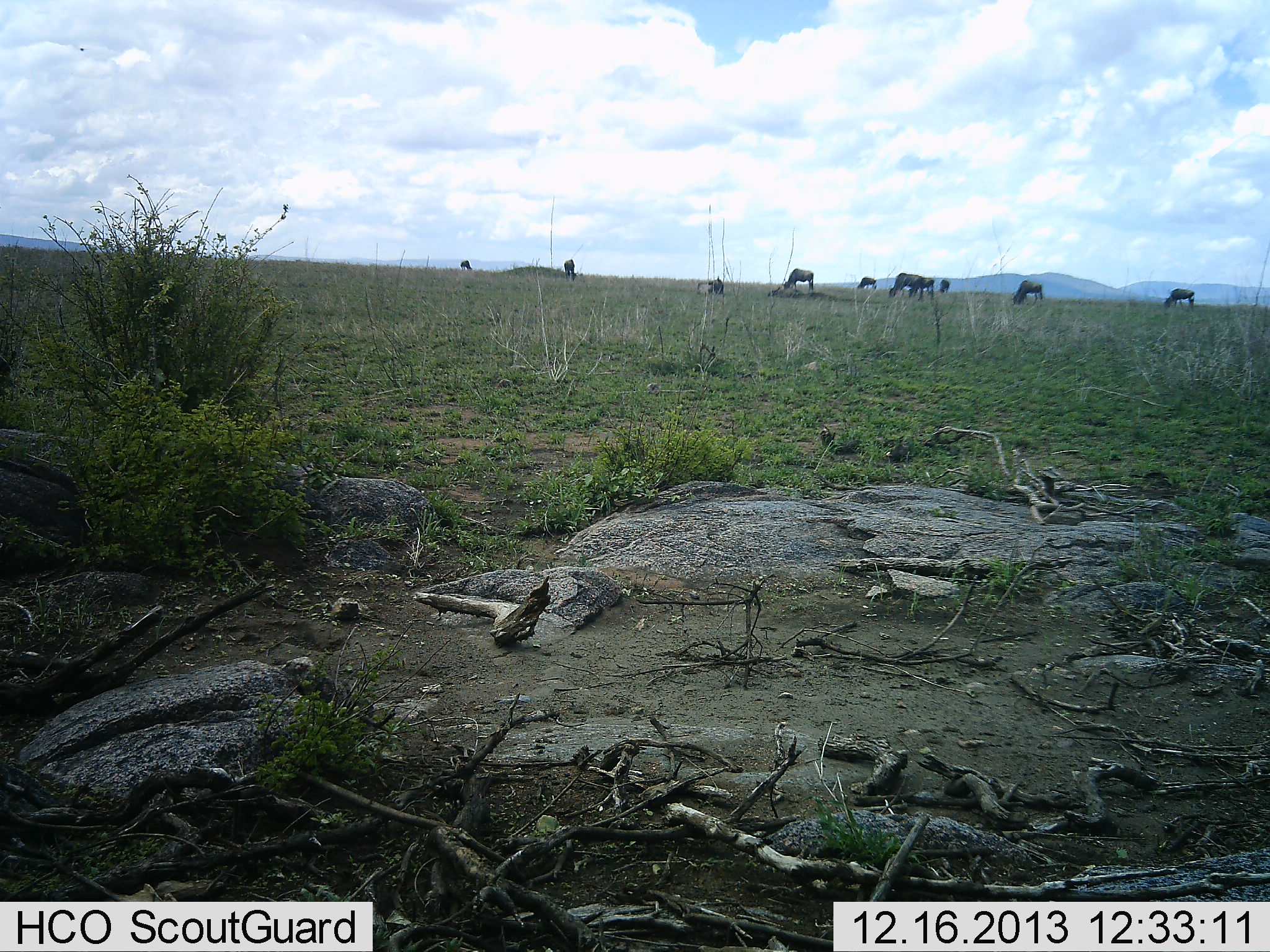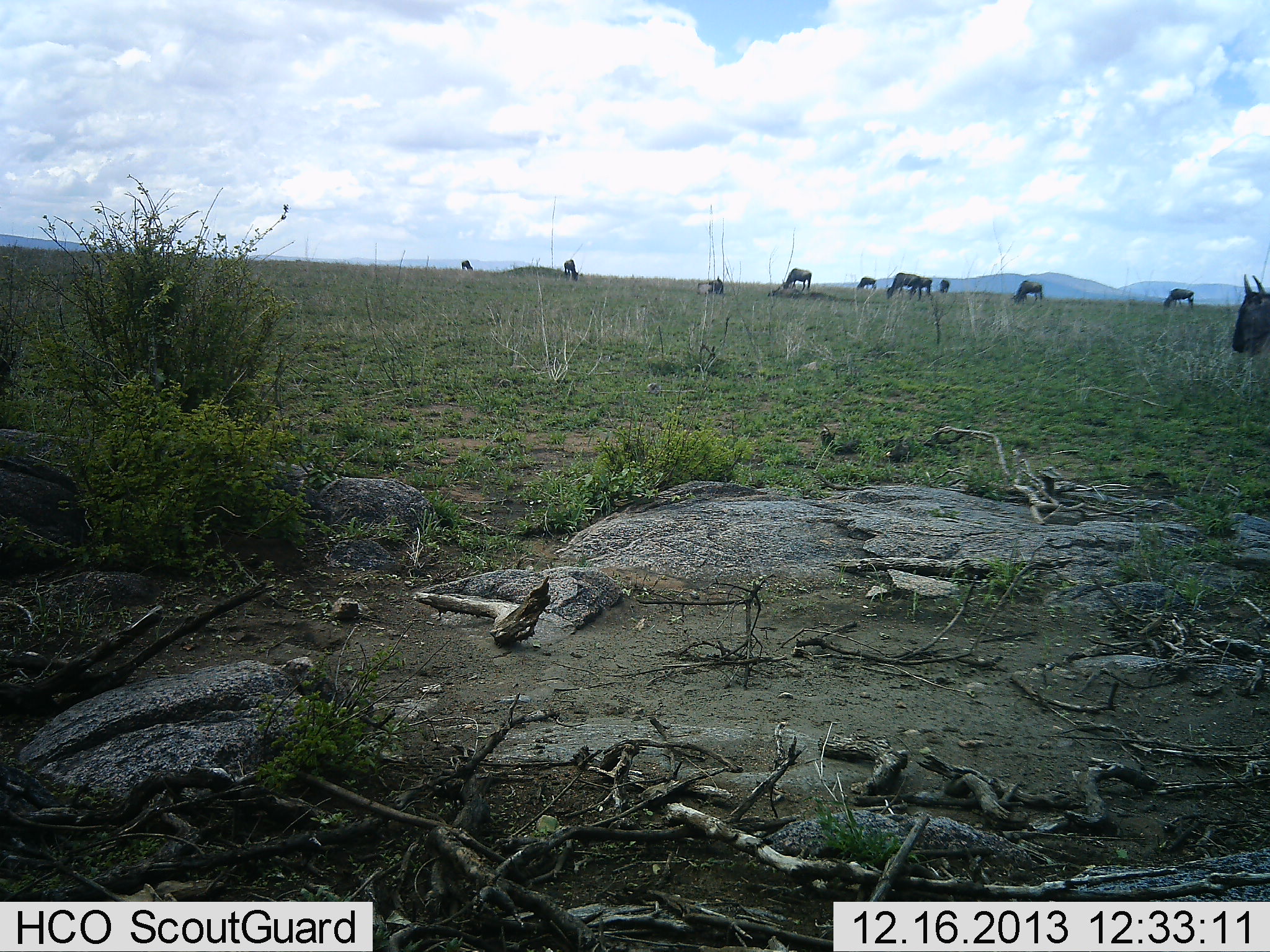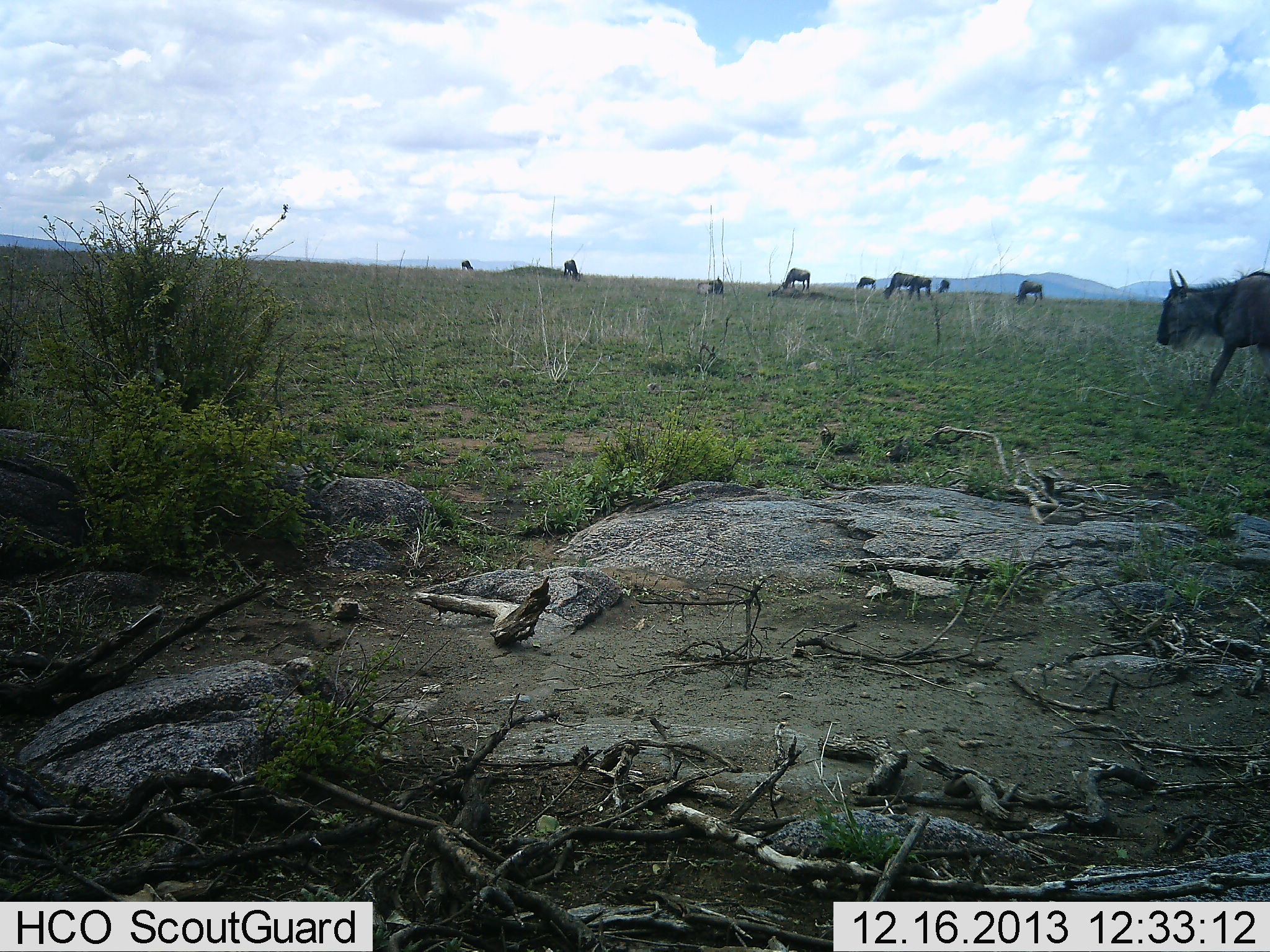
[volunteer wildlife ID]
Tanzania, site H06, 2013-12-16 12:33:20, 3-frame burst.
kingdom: Animalia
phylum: Chordata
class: Mammalia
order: Artiodactyla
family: Bovidae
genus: Connochaetes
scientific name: Connochaetes taurinus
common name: blue wildebeest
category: wildebeest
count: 10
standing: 50%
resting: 10%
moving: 70%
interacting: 0%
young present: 0%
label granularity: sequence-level